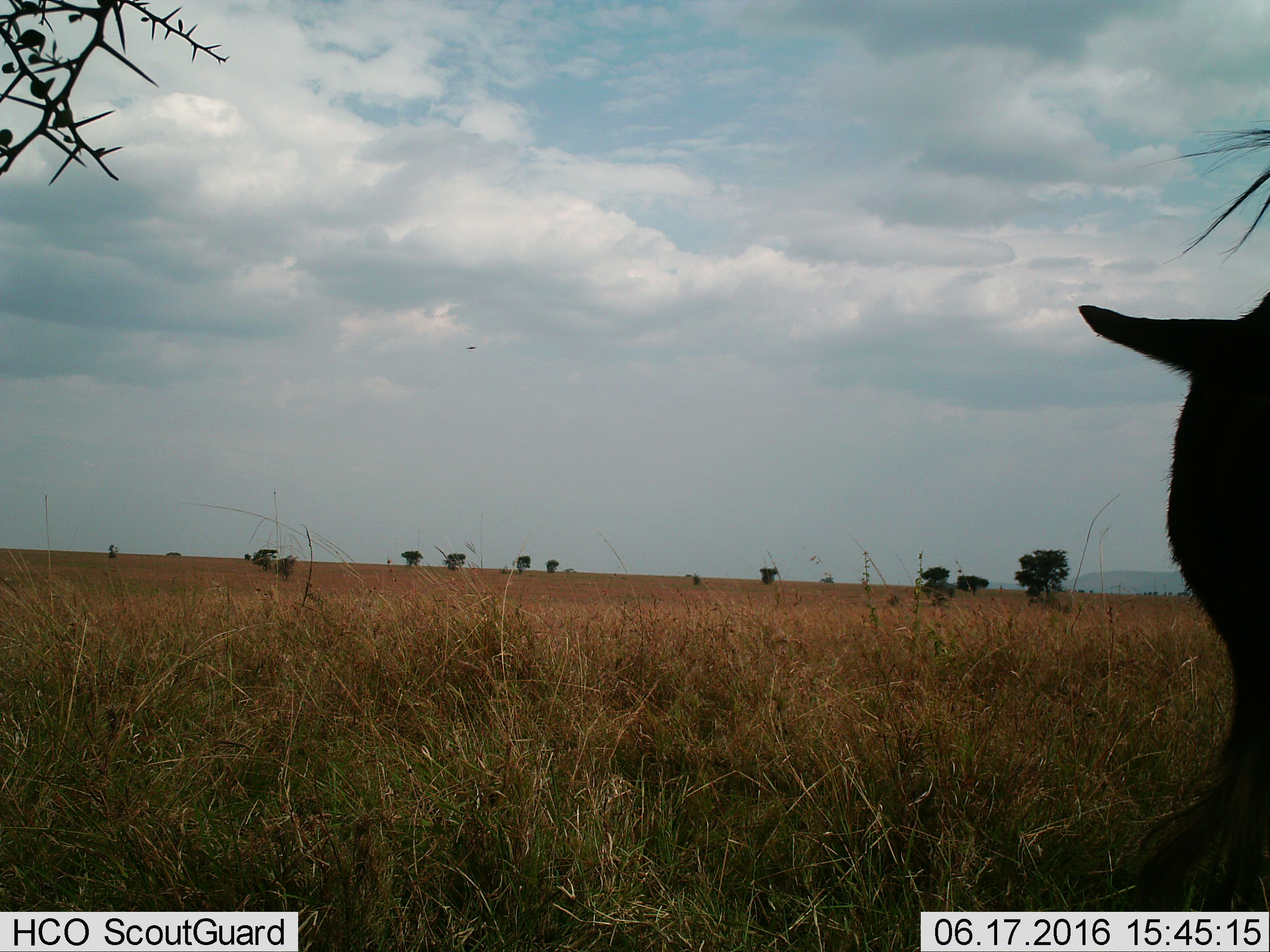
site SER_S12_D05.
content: unidentified animal